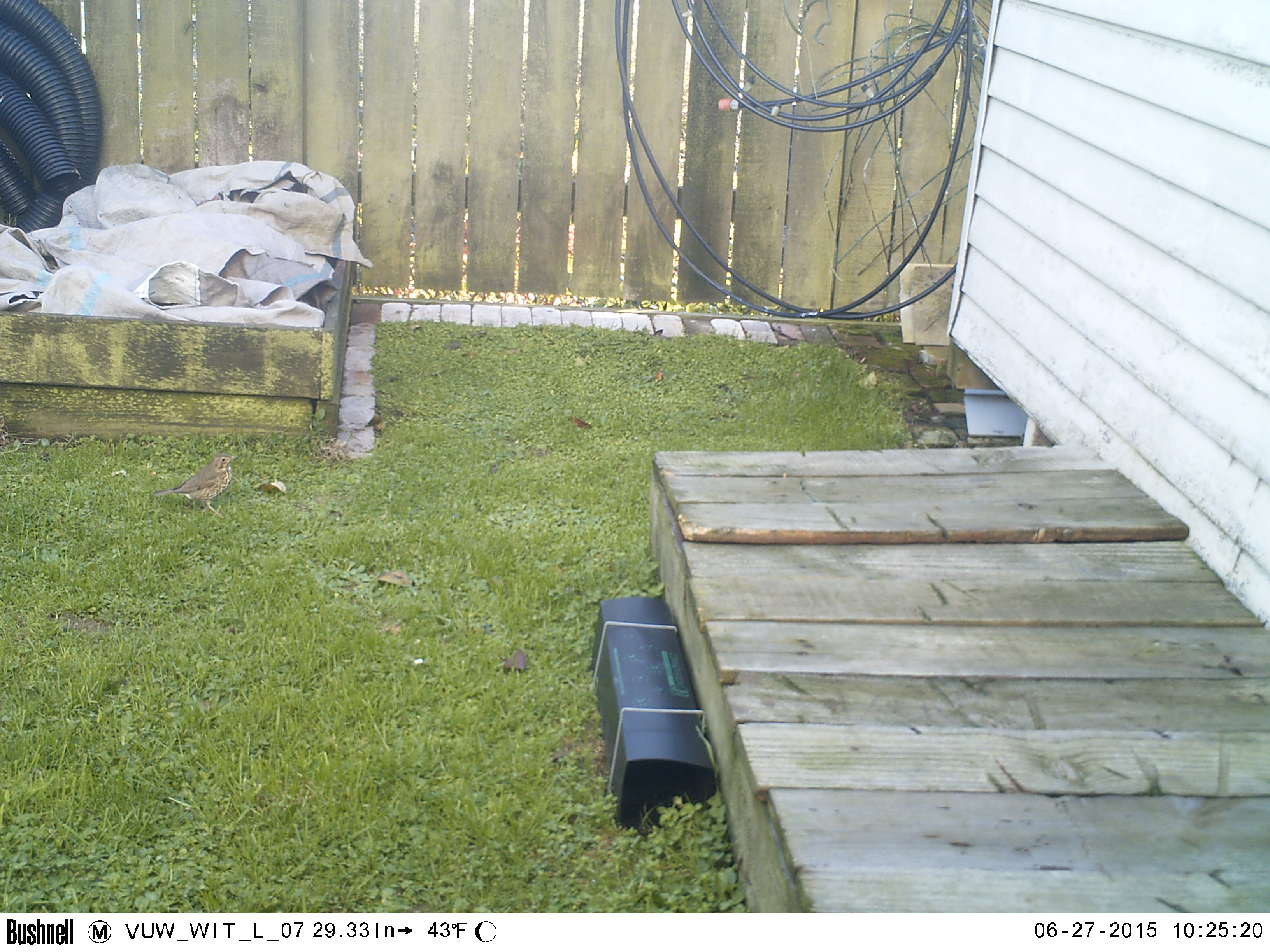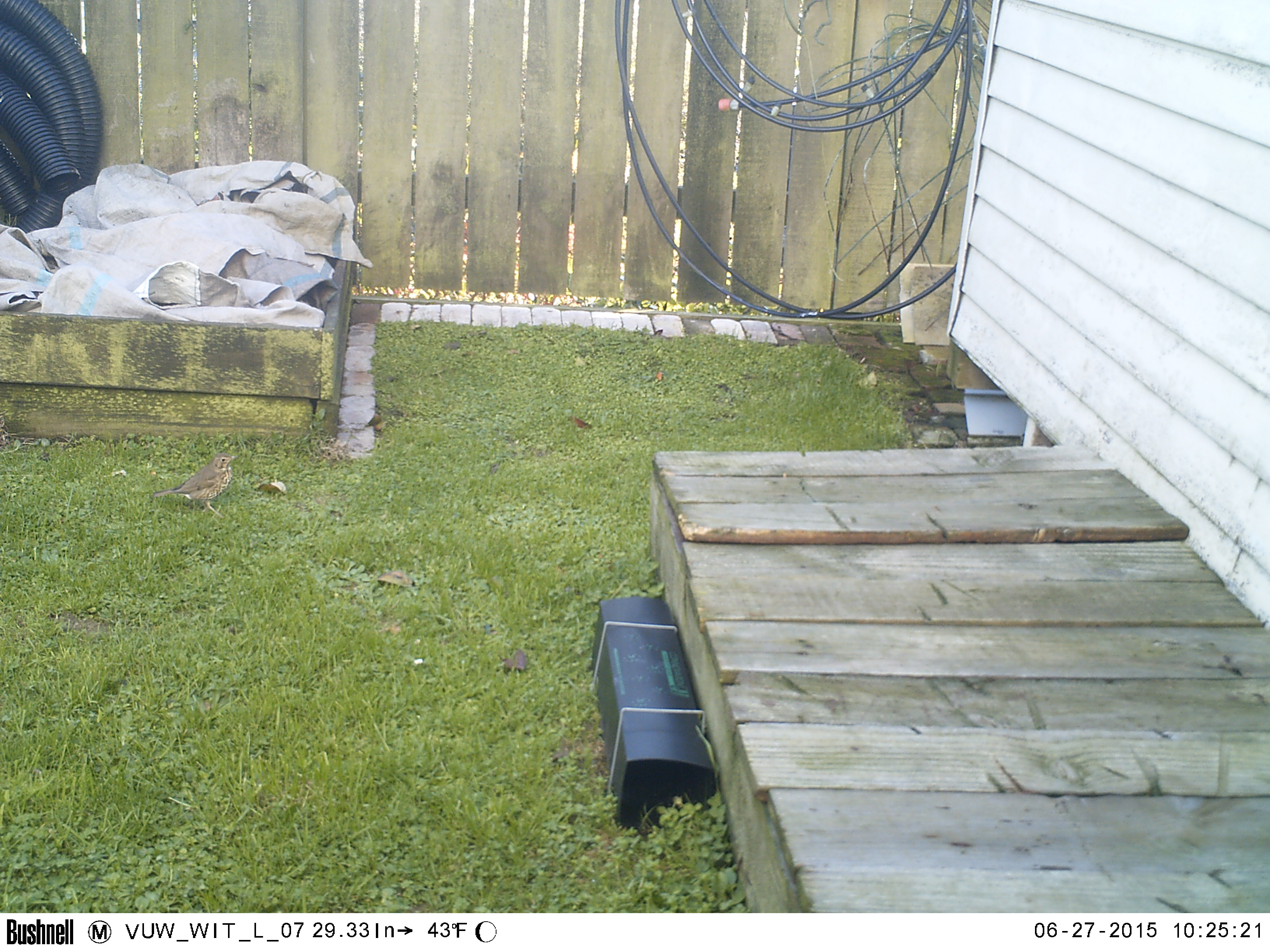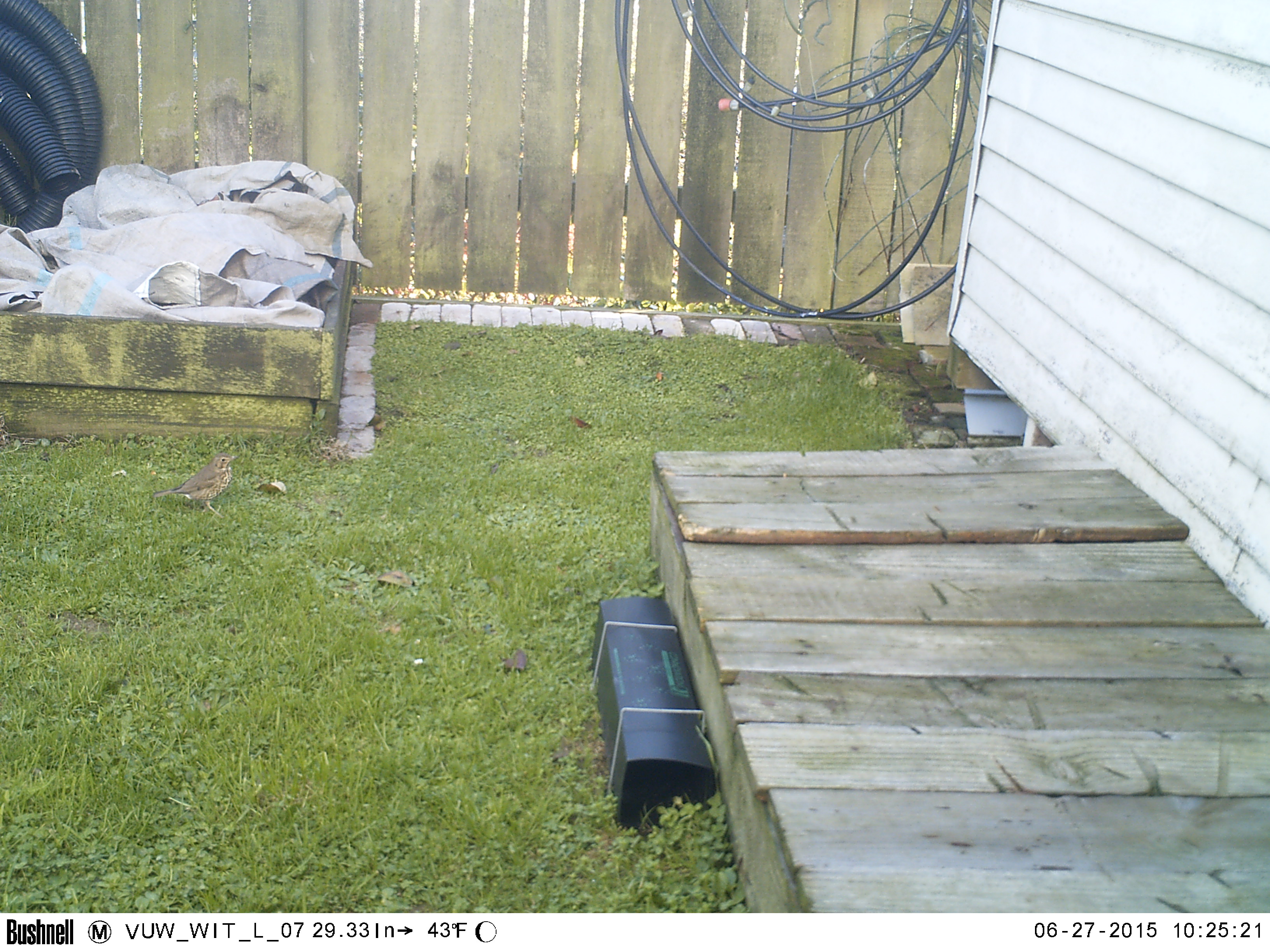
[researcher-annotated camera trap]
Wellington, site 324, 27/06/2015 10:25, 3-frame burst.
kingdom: Animalia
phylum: Chordata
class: Aves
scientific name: Aves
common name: bird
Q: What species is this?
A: Bird (Aves).